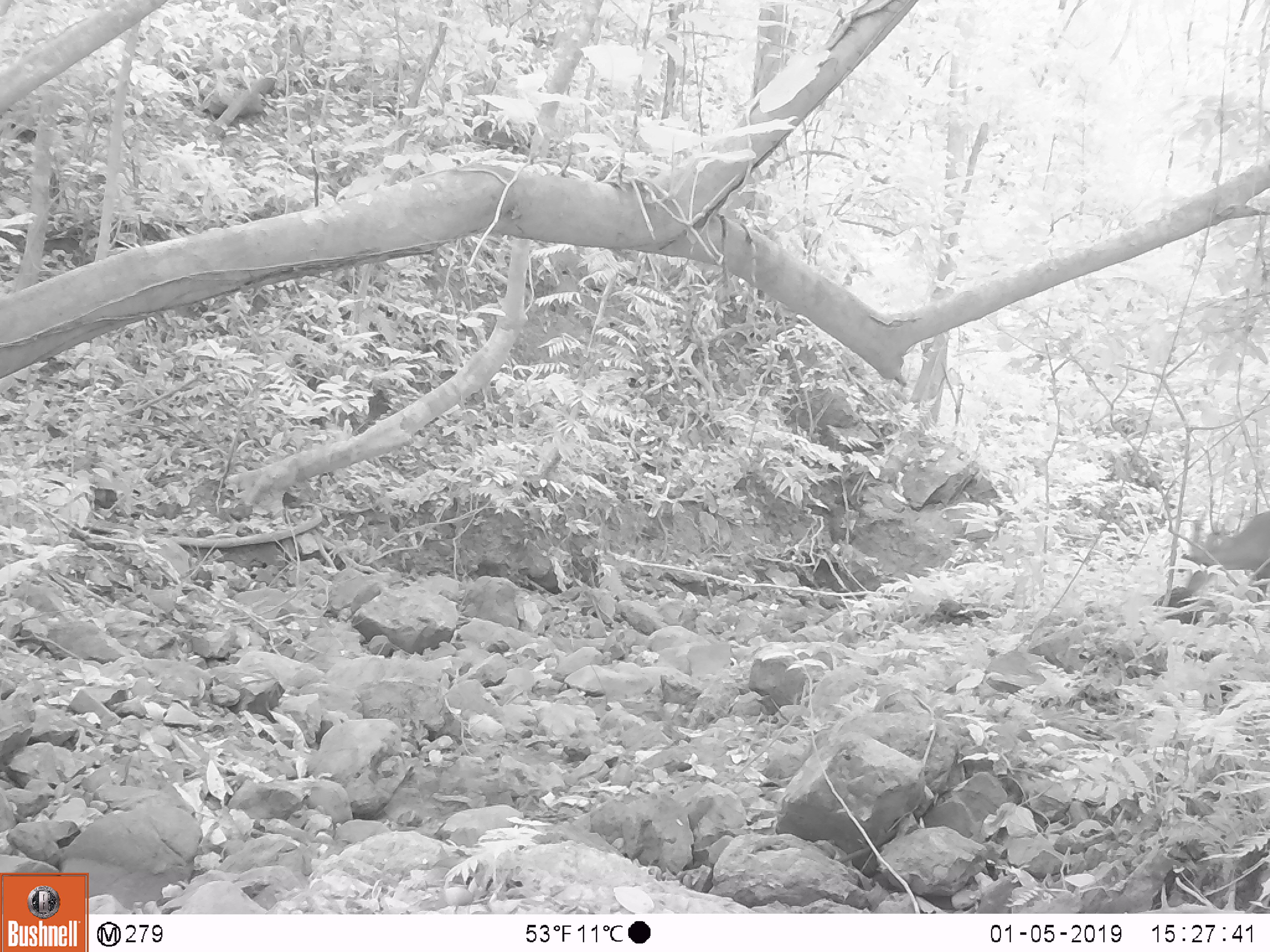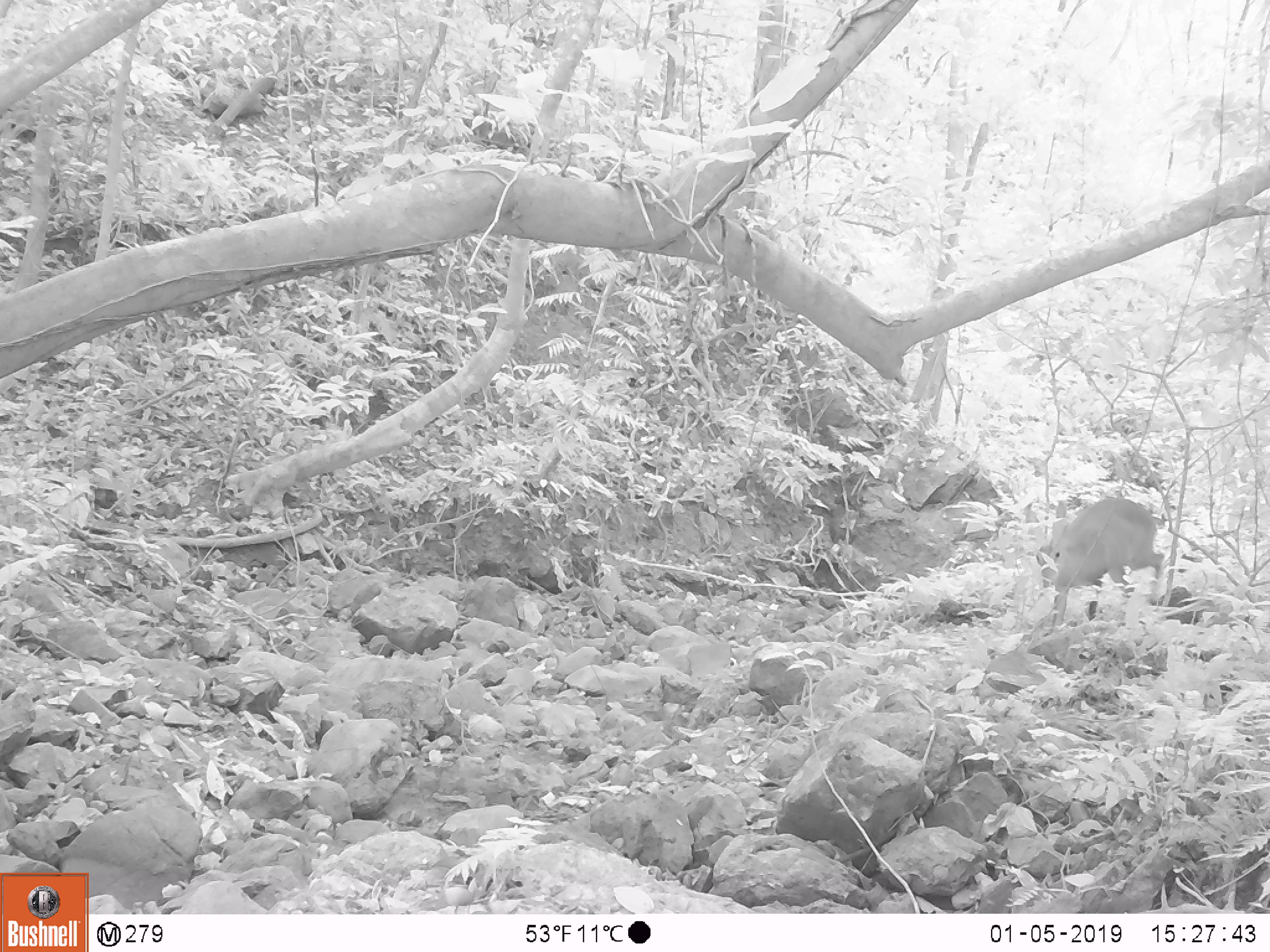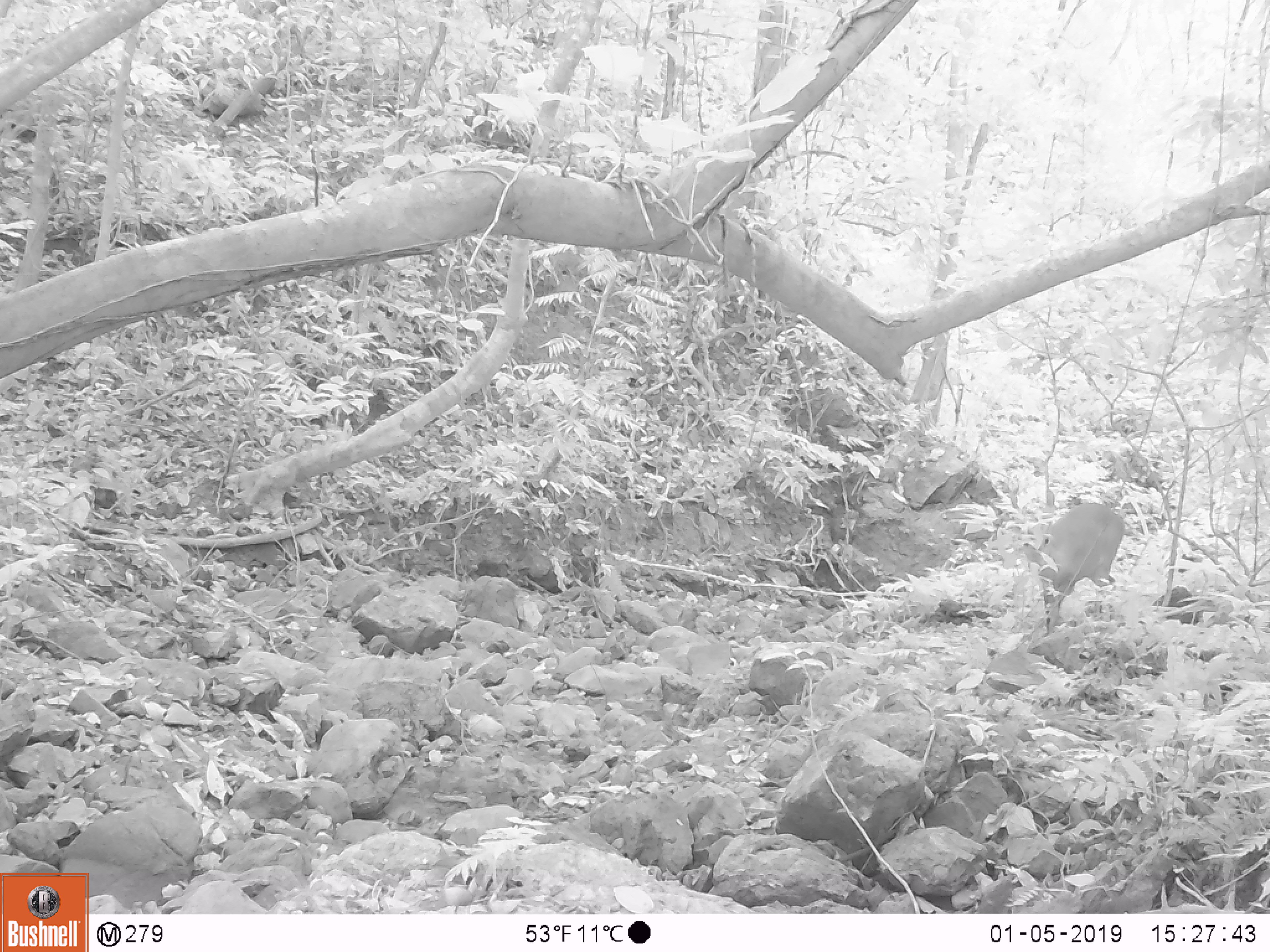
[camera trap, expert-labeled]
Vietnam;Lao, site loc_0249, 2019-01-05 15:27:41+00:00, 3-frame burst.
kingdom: Animalia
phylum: Chordata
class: Mammalia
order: Artiodactyla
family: Cervidae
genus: Muntiacus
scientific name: Muntiacus vuquangensis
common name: large-antlered muntjac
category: large antlered muntjac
Large antlered muntjac (large-antlered muntjac) (Muntiacus vuquangensis). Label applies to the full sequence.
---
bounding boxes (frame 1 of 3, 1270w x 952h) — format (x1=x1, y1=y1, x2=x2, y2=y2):
large antlered muntjac: (x1=1186, y1=509, x2=1270, y2=609)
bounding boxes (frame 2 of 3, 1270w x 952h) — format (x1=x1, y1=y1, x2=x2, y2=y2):
large antlered muntjac: (x1=1031, y1=495, x2=1166, y2=627)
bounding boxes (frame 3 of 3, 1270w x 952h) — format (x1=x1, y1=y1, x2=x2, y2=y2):
large antlered muntjac: (x1=1015, y1=502, x2=1126, y2=635)